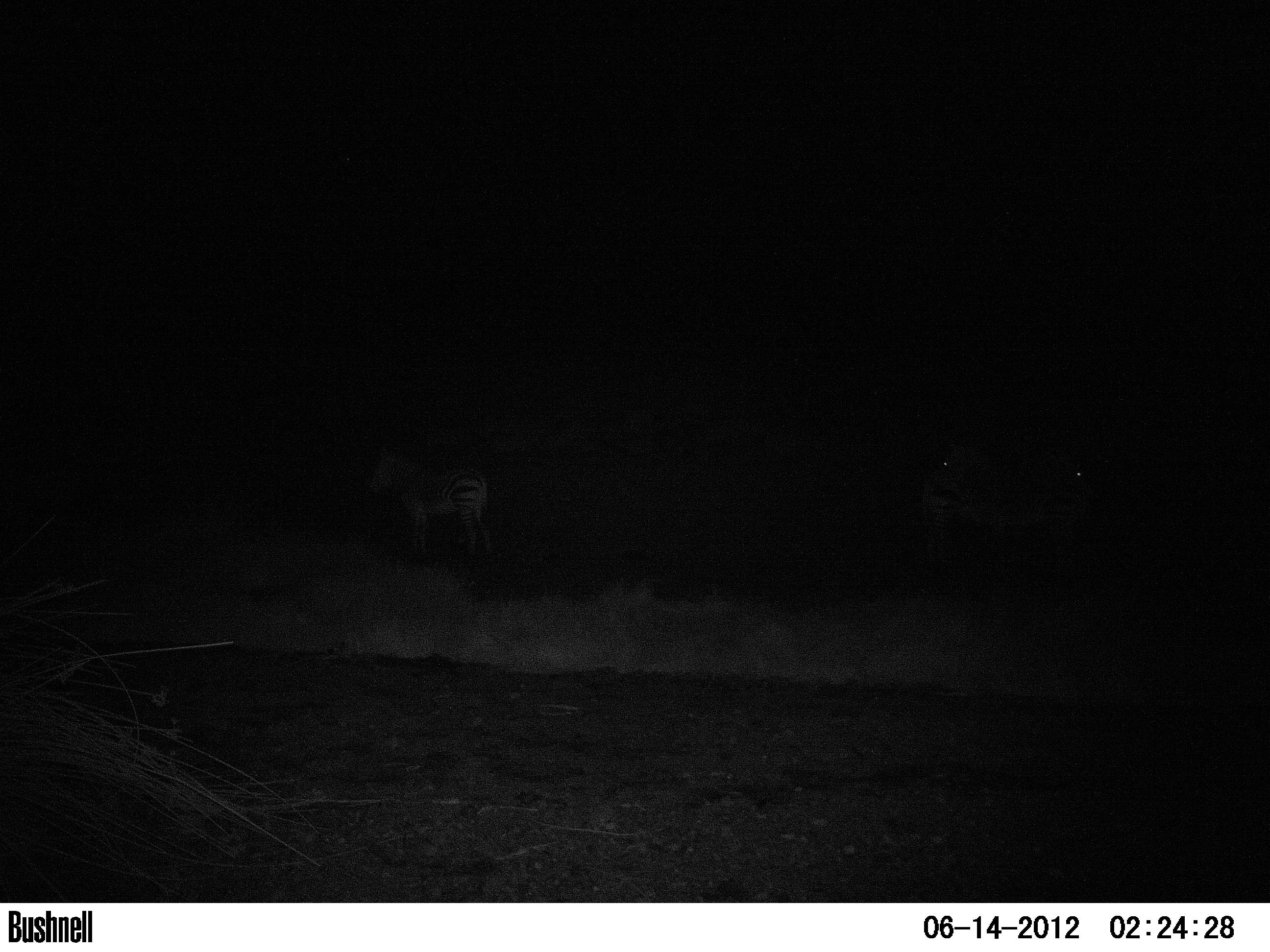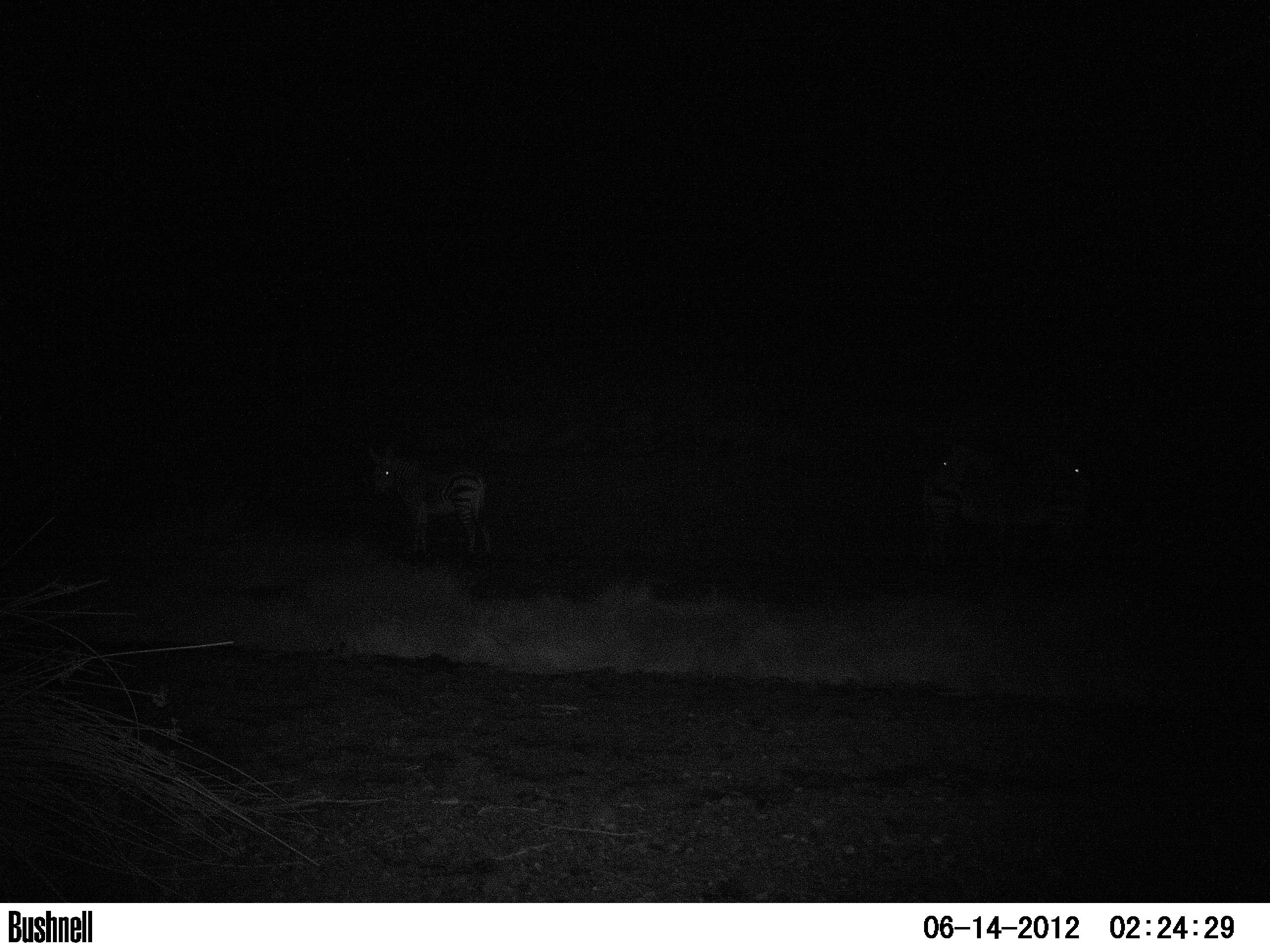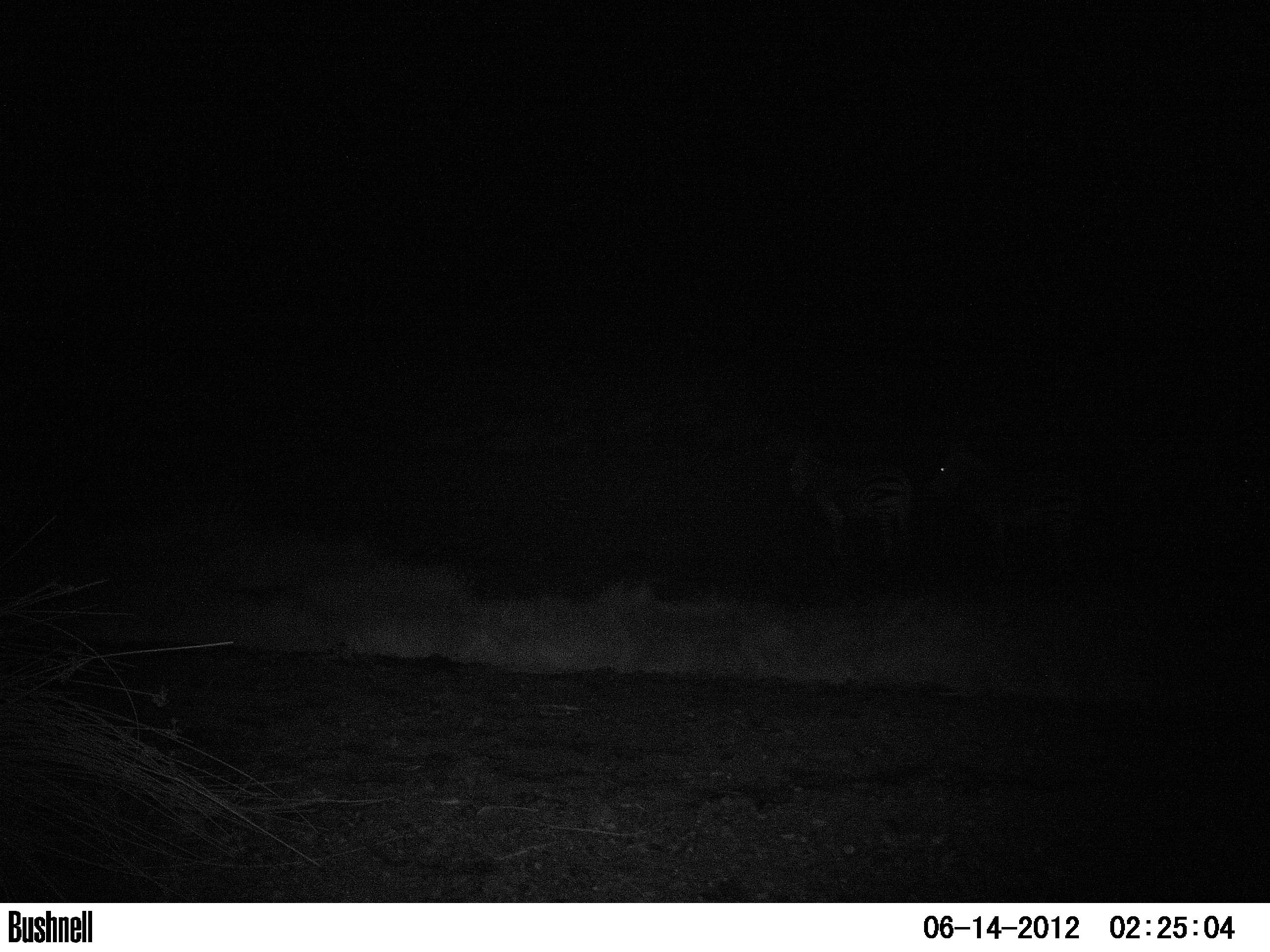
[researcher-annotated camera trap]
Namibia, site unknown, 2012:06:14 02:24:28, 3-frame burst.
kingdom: Animalia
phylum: Chordata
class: Mammalia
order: Perissodactyla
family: Equidae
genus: Equus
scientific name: Equus zebra hartmannae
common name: hartmann's mountain zebra